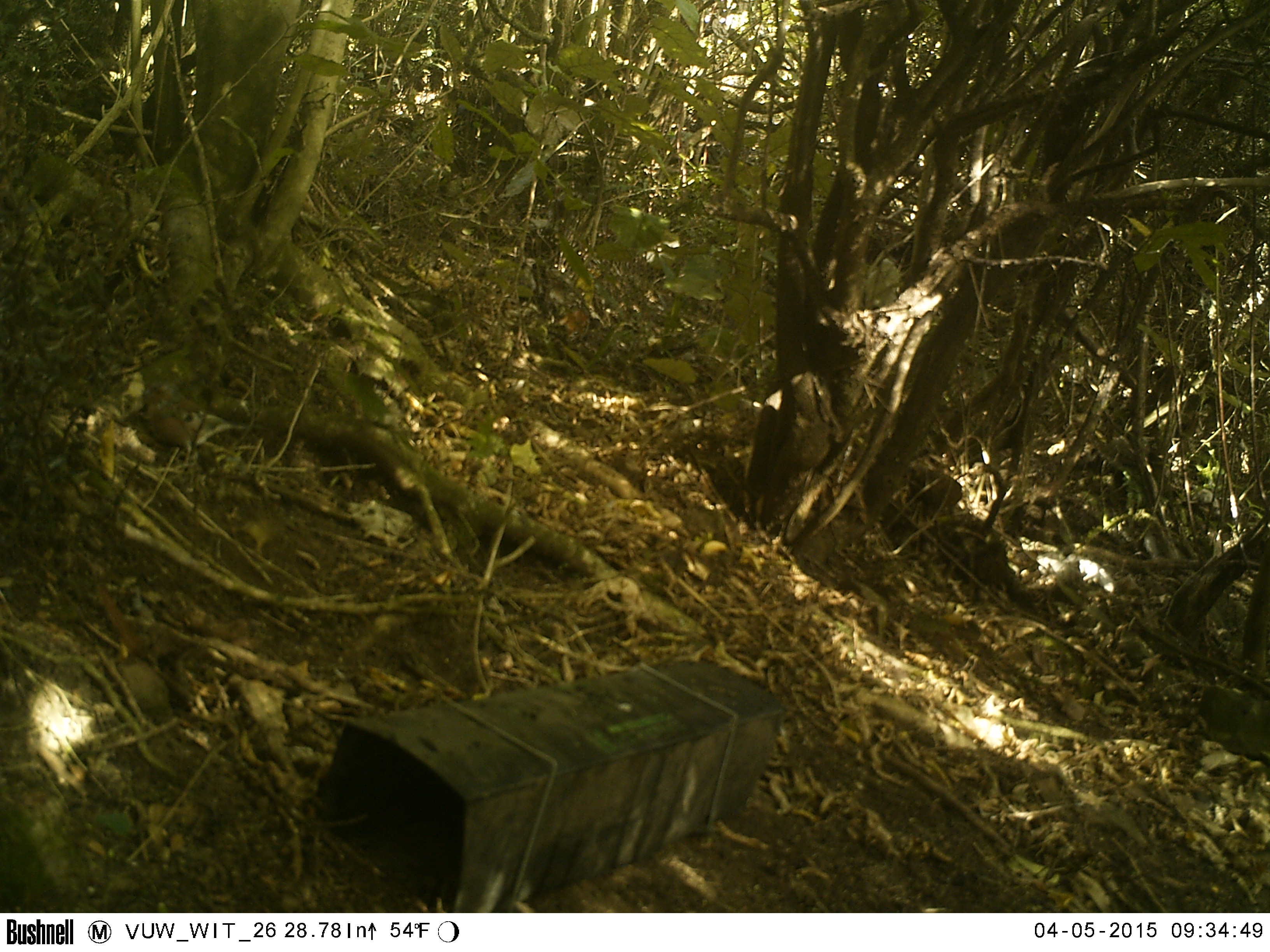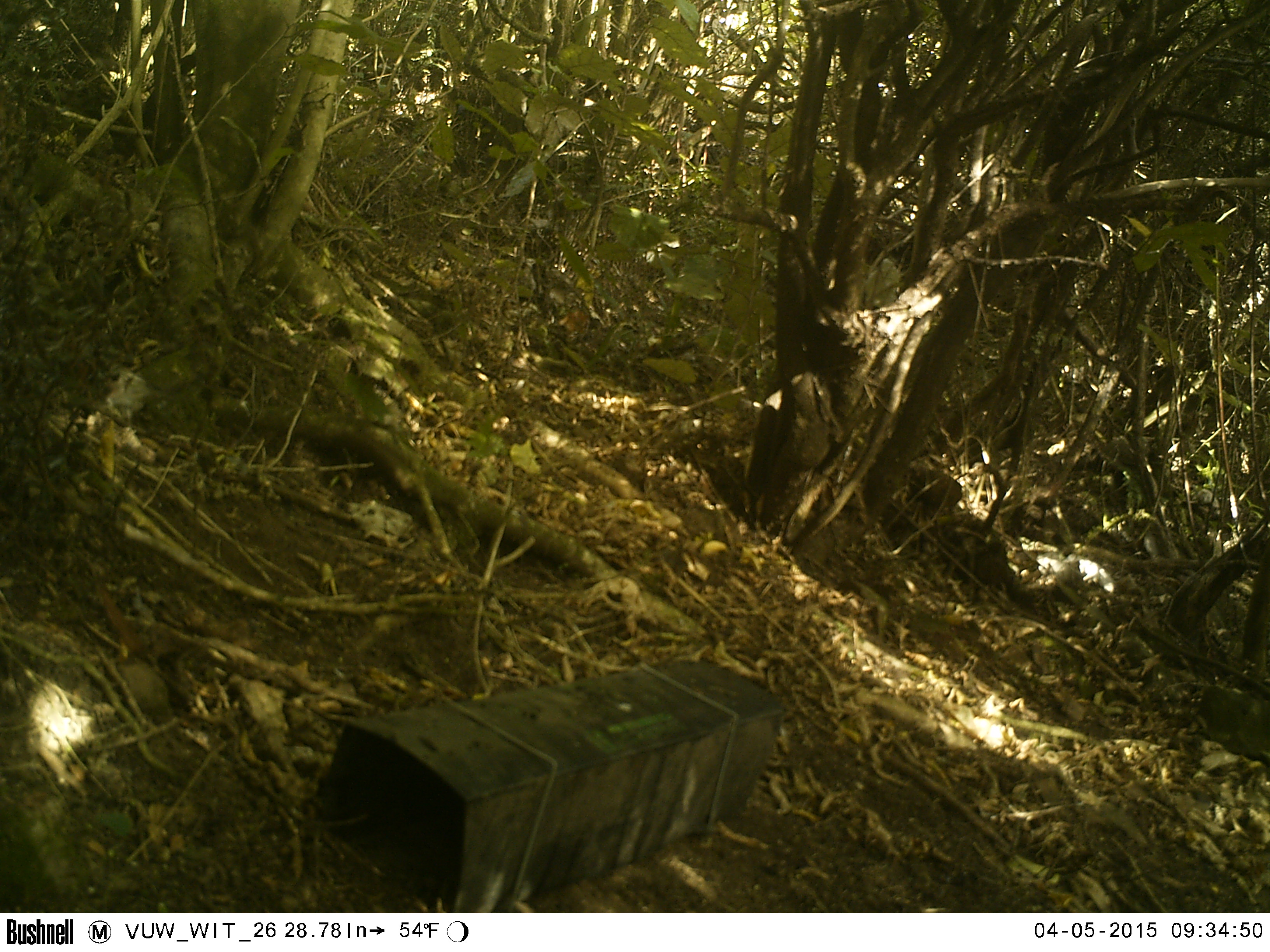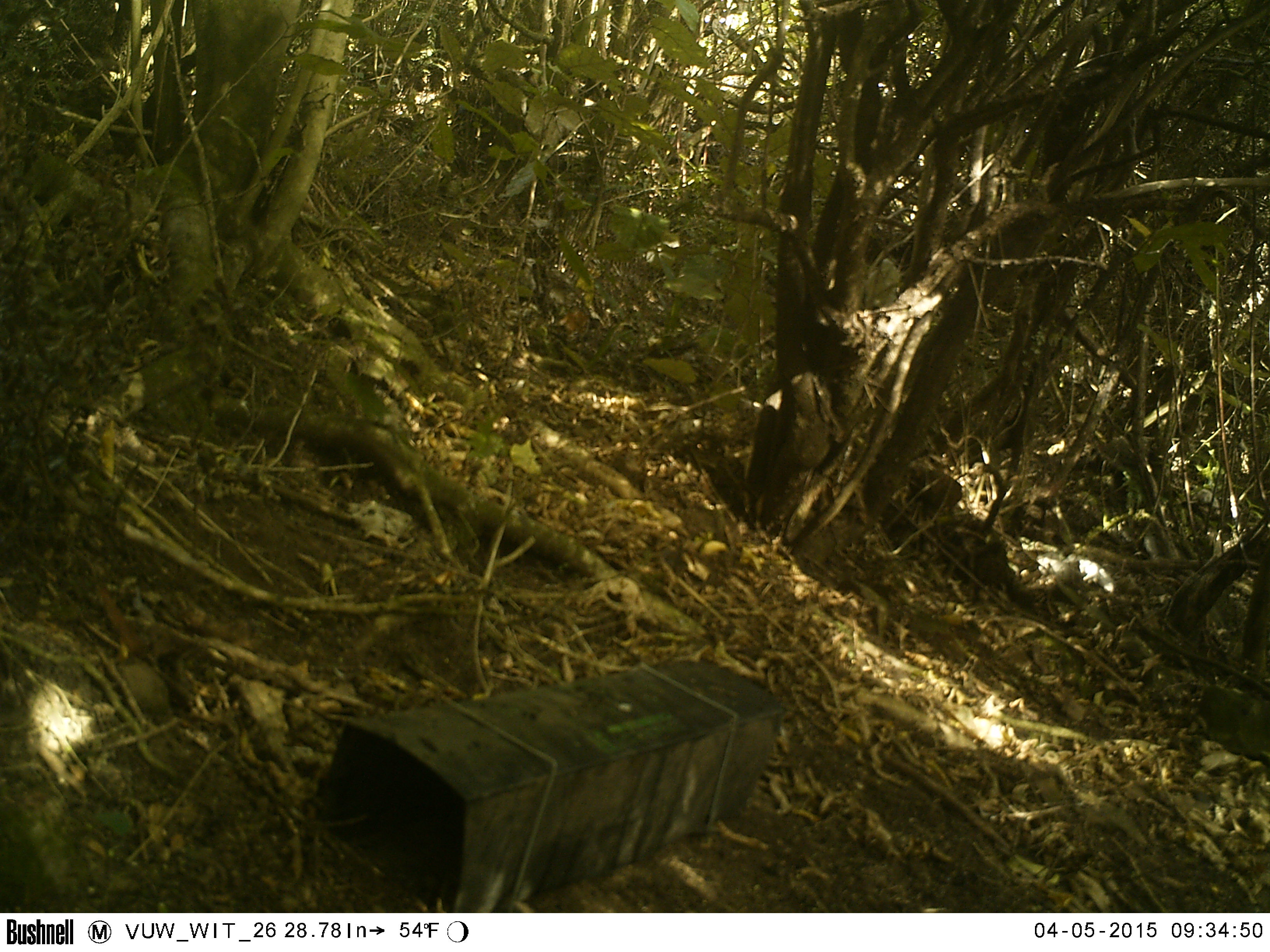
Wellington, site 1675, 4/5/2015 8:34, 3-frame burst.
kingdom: Animalia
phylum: Chordata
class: Aves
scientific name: Aves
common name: bird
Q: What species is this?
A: Bird (Aves).